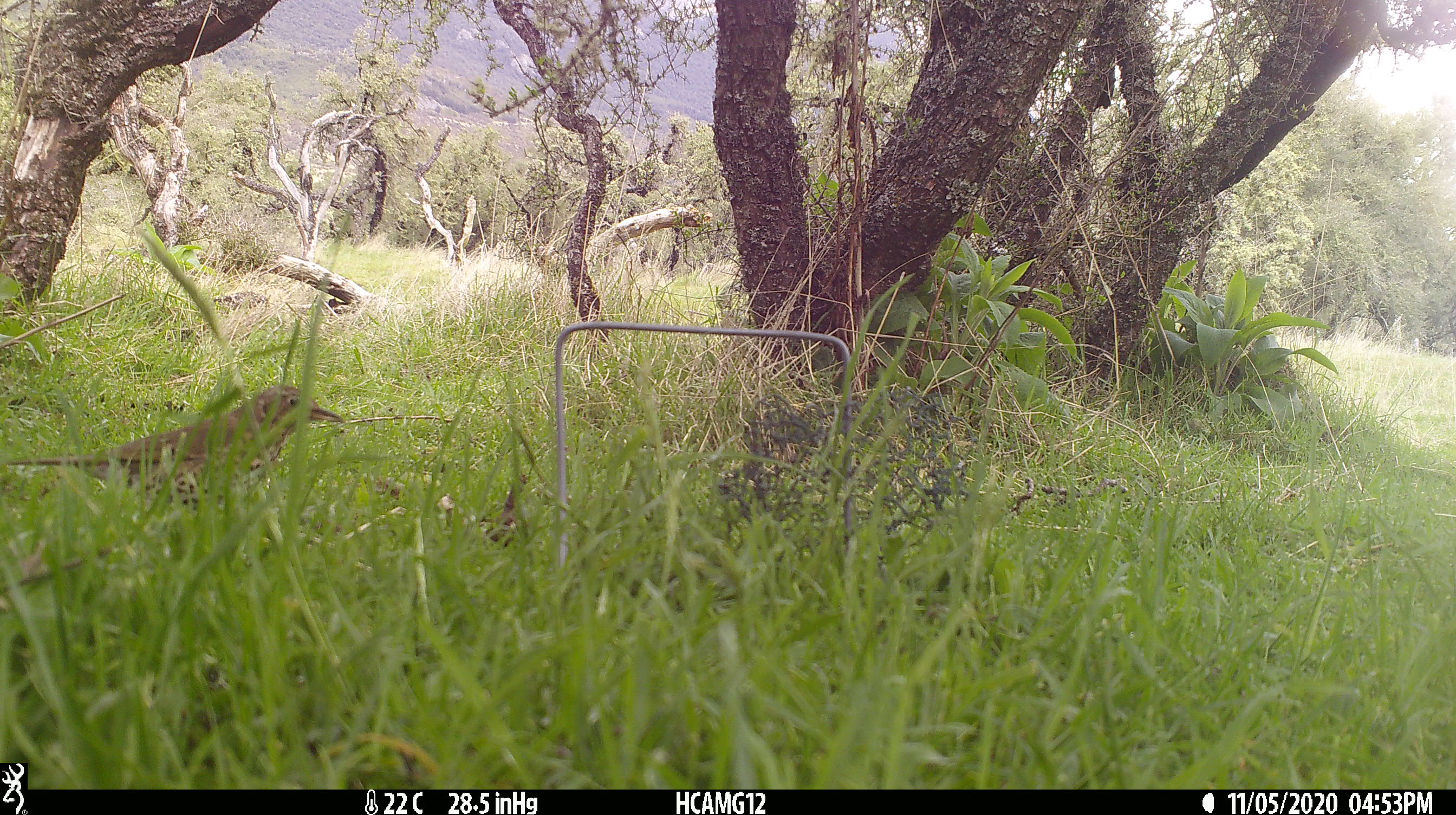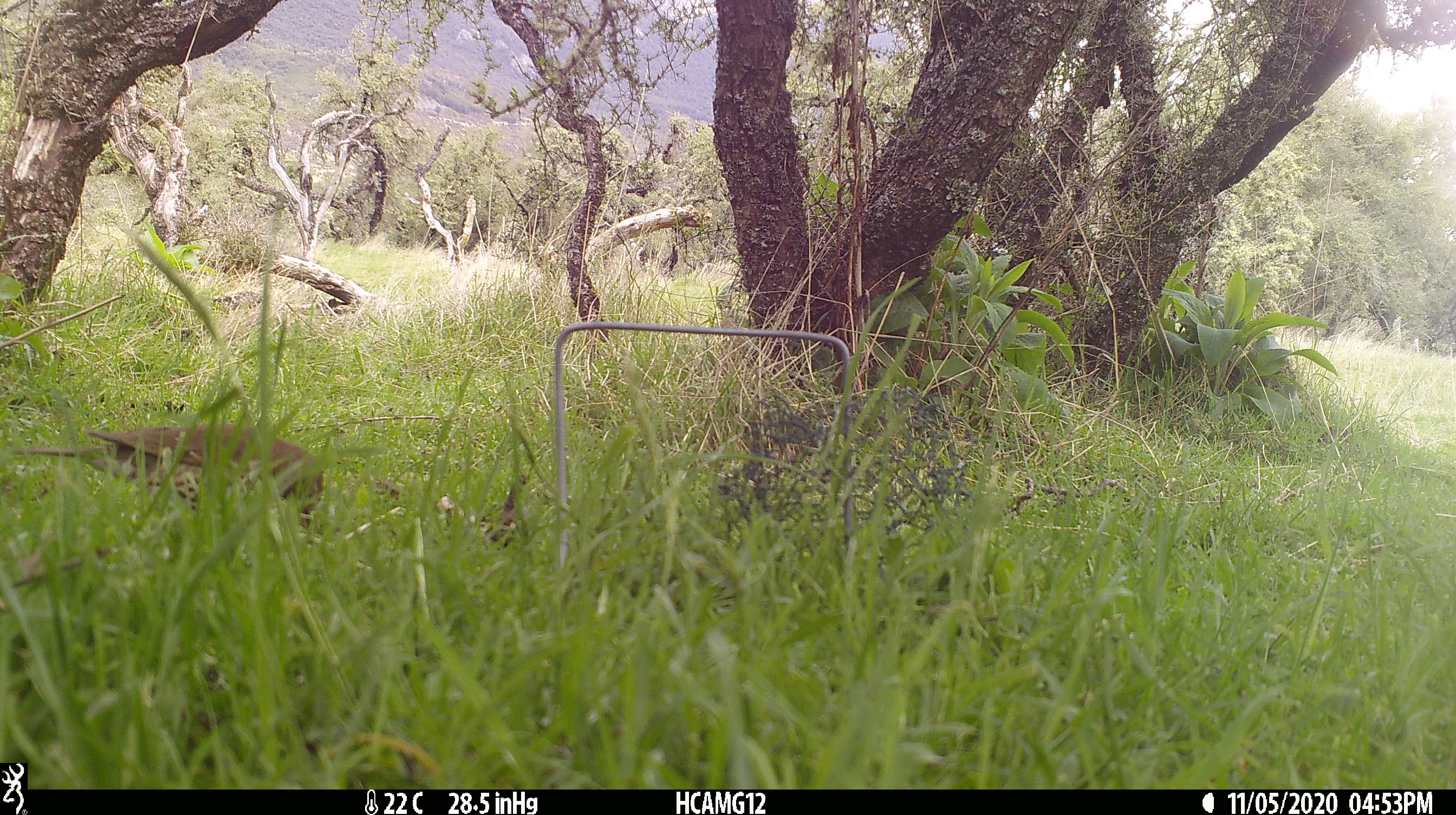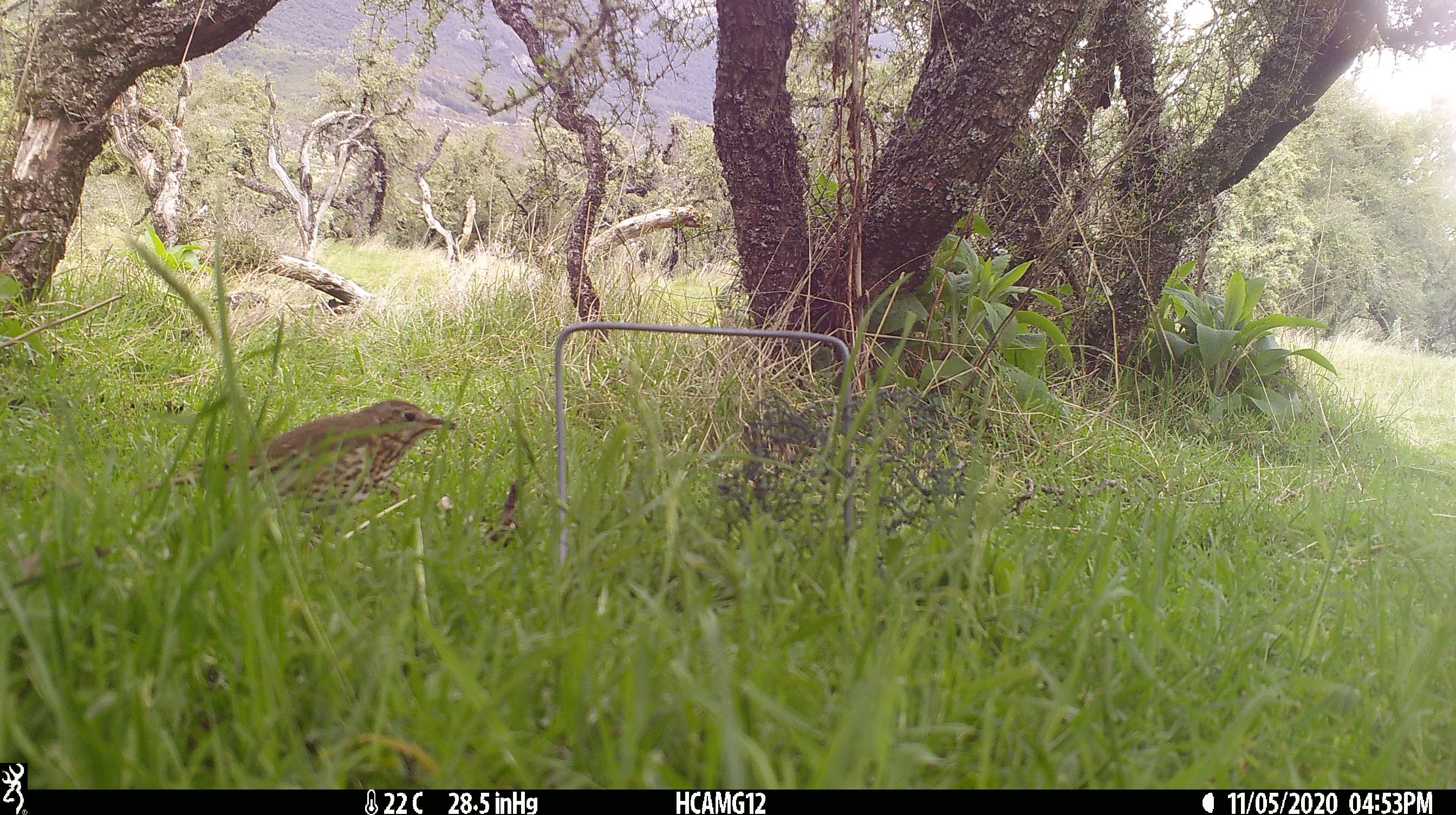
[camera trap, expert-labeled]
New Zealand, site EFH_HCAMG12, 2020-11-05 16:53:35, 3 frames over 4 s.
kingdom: Animalia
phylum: Chordata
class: Aves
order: Passeriformes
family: Turdidae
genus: Turdus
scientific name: Turdus philomelos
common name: song thrush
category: thrush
Thrush (song thrush) (Turdus philomelos).